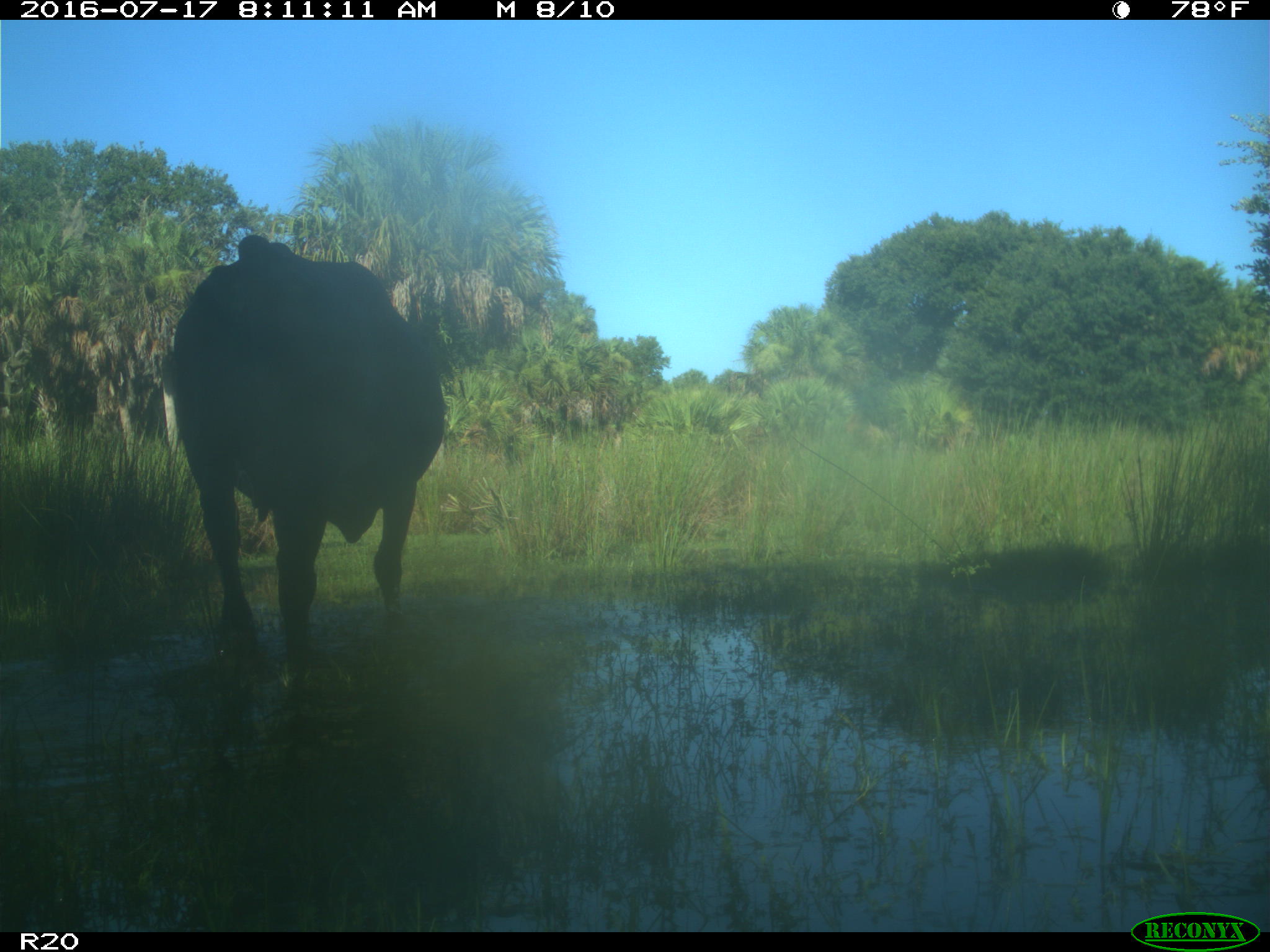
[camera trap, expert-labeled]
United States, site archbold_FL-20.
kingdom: Animalia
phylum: Chordata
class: Mammalia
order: Artiodactyla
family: Bovidae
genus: Bos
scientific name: Bos taurus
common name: domestic cow